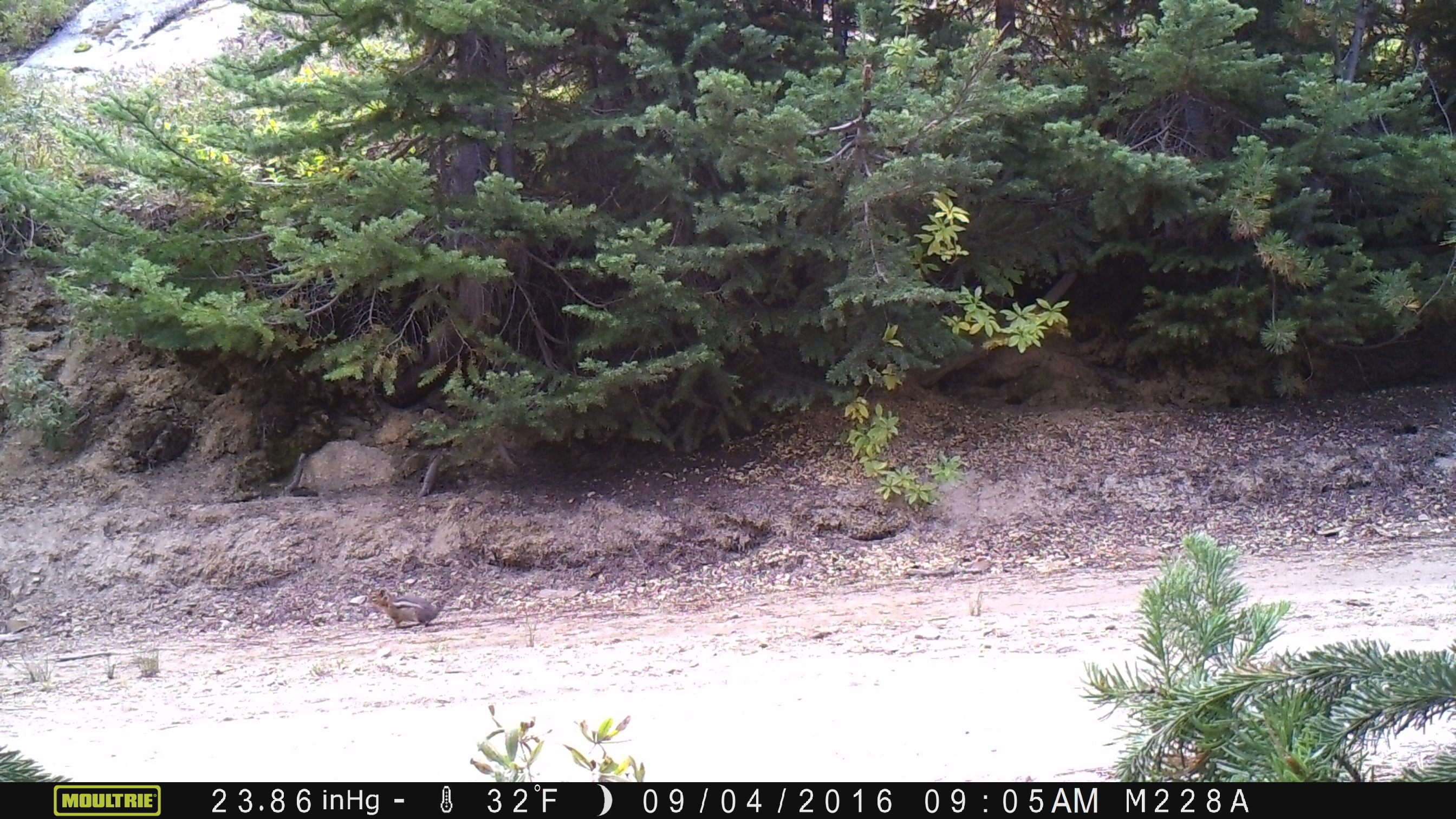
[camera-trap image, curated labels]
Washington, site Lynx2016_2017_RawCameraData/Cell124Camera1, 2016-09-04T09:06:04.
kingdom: Animalia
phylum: Chordata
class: Mammalia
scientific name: Mammalia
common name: small mammal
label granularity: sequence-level